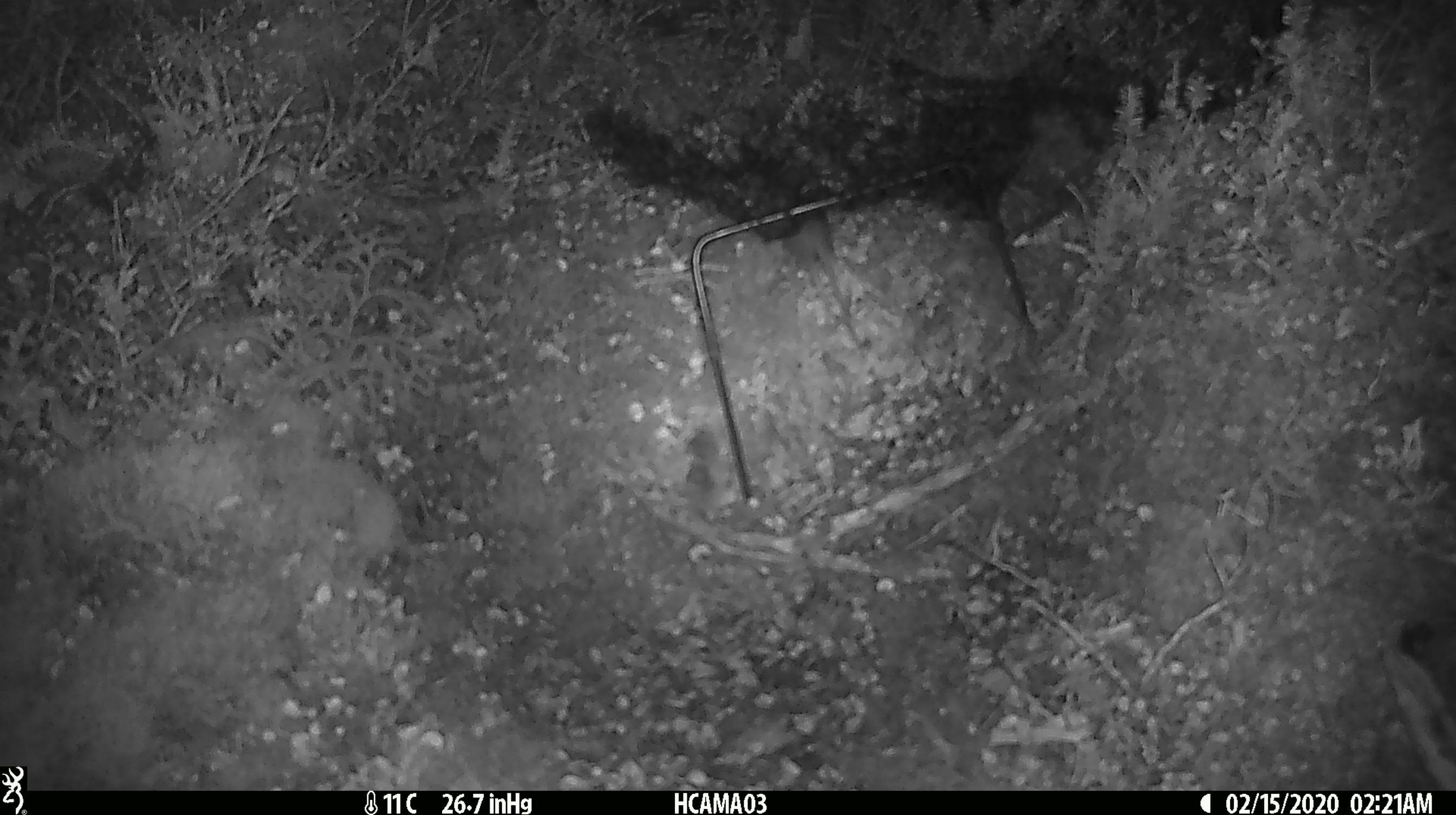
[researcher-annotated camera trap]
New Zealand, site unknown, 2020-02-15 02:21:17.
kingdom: Animalia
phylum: Chordata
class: Mammalia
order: Rodentia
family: Muridae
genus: Mus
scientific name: Mus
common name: mouse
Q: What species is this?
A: Mouse (Mus).